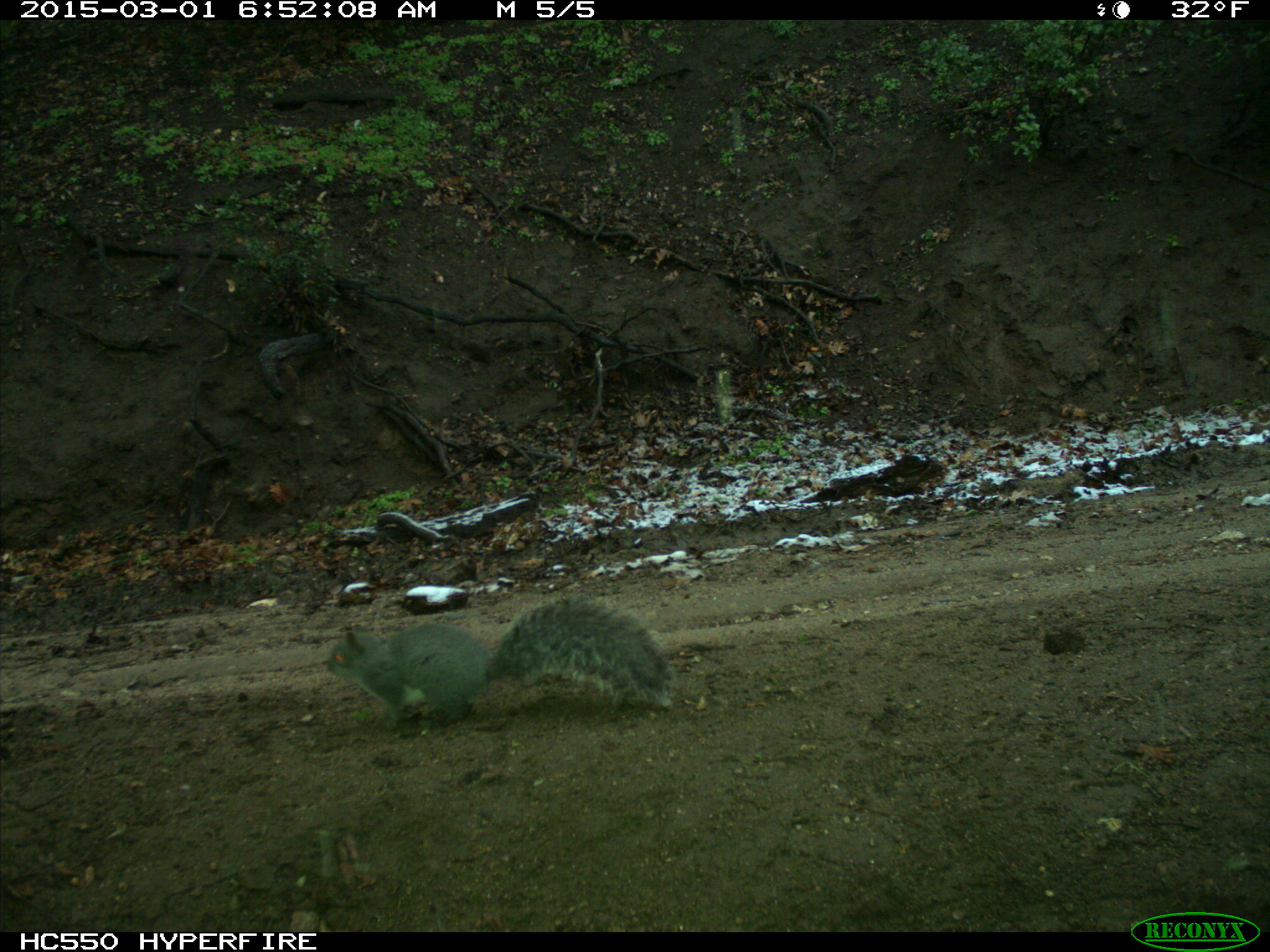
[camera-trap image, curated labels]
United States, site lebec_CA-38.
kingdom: Animalia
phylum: Chordata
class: Mammalia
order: Rodentia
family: Sciuridae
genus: Sciurus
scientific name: Sciurus carolinensis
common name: eastern gray squirrel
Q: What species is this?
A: Sciurus carolinensis (eastern gray squirrel).